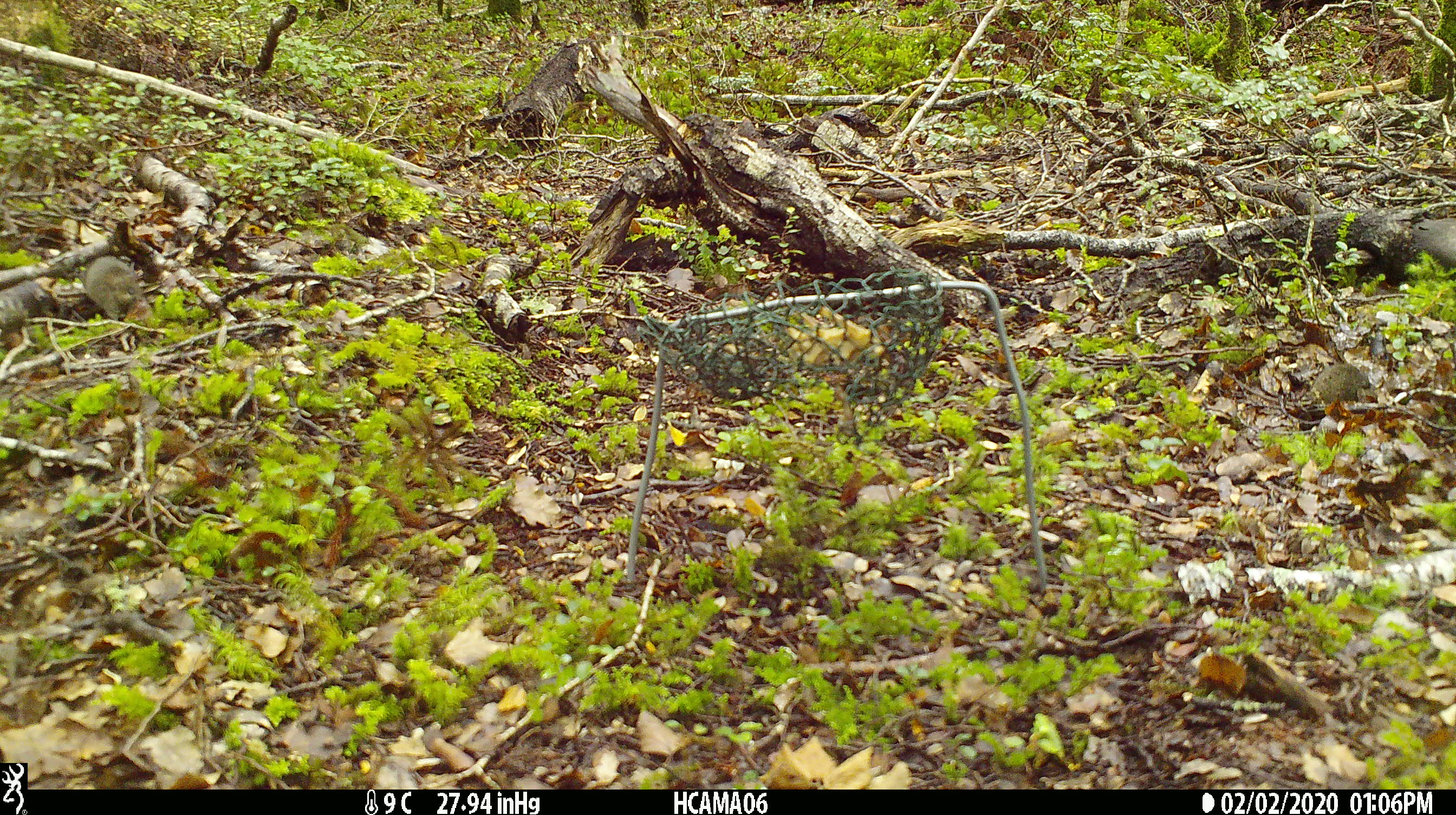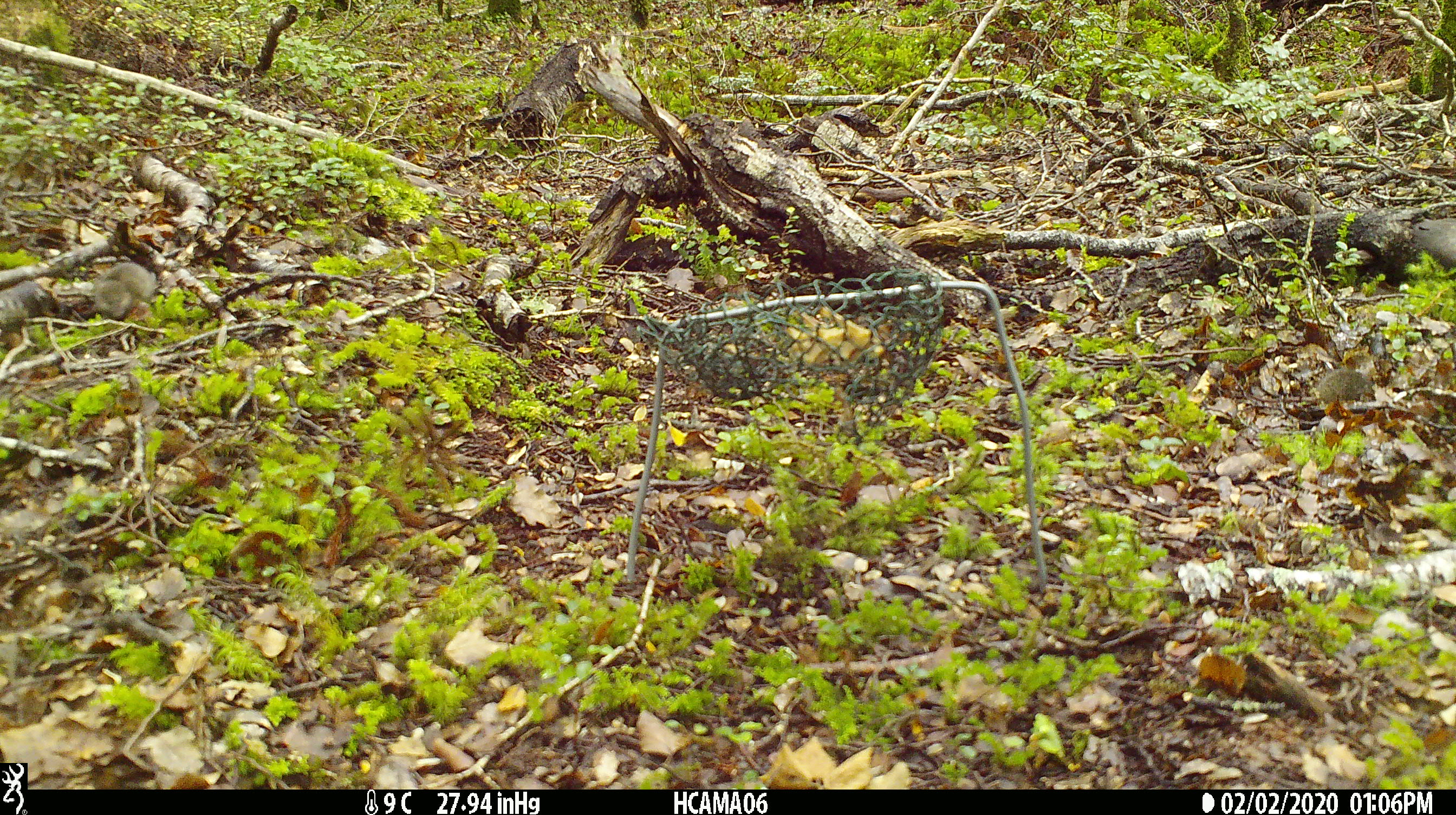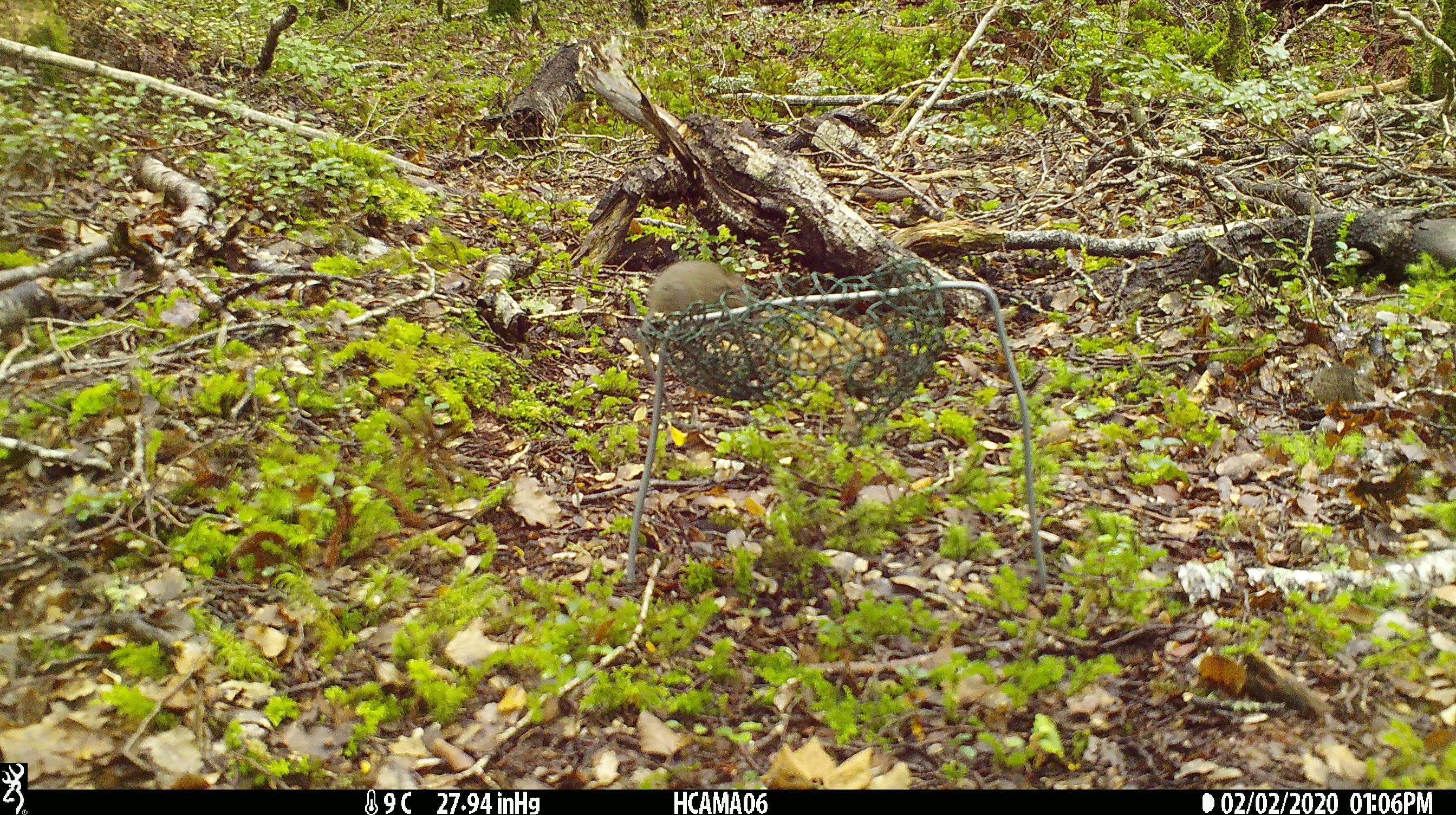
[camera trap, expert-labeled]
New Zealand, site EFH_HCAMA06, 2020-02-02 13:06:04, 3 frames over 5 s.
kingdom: Animalia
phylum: Chordata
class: Mammalia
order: Rodentia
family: Muridae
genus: Mus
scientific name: Mus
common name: mouse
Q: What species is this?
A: Mouse (Mus).